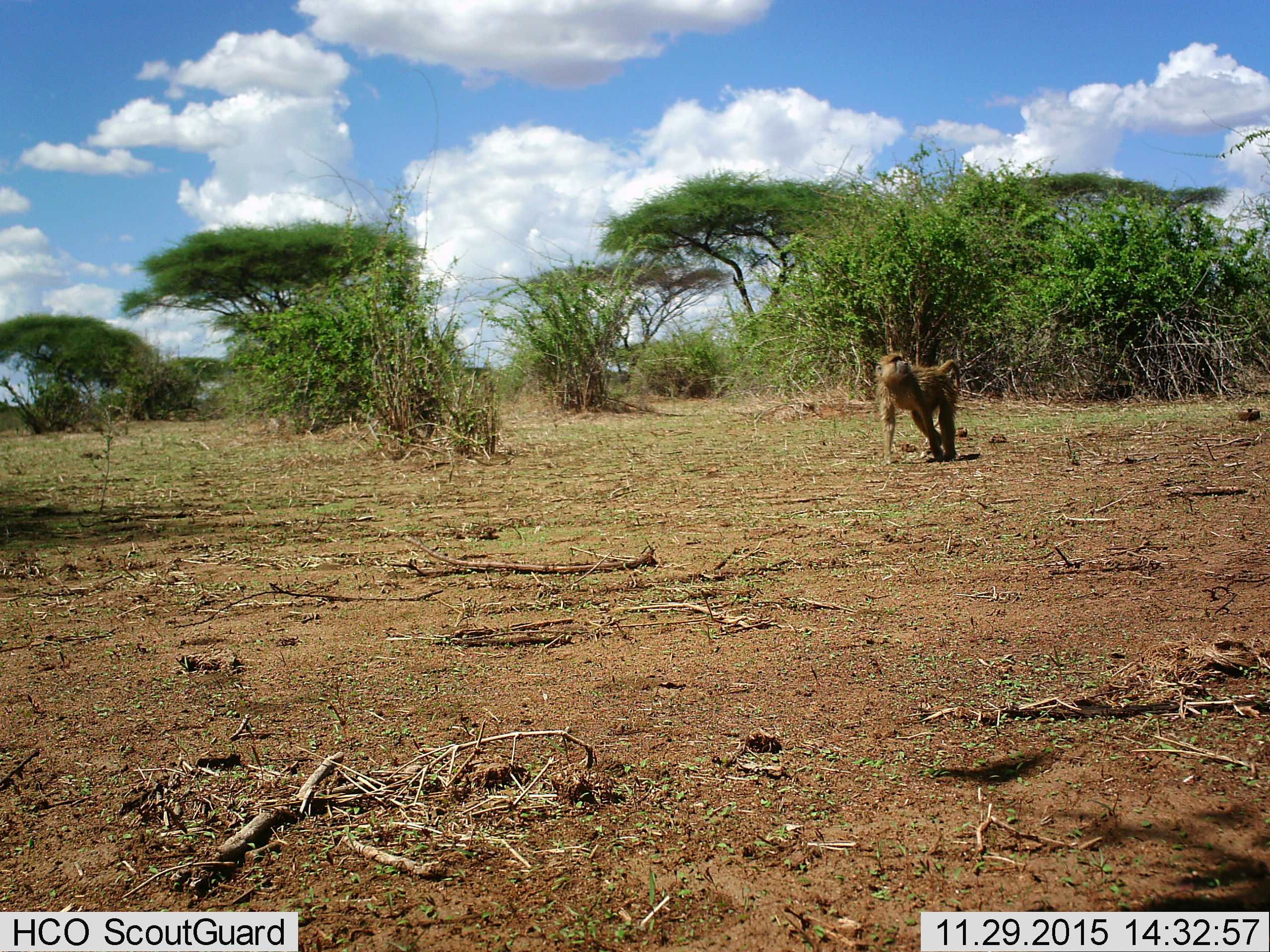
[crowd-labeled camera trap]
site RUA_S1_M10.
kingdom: Animalia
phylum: Chordata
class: Mammalia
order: Primates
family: Cercopithecidae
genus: Papio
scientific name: Papio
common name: baboon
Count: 1.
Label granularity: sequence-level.